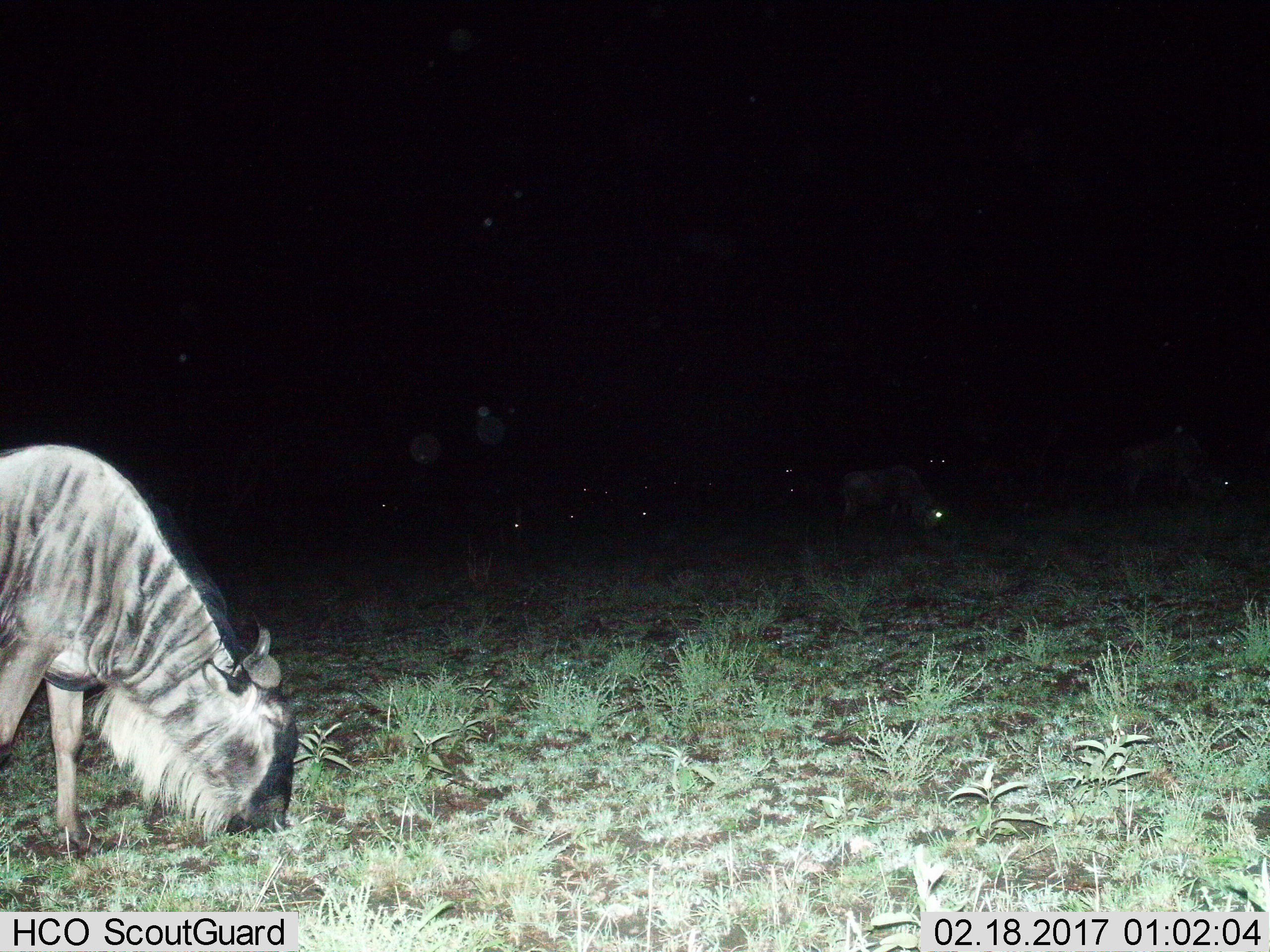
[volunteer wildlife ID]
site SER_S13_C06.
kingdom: Animalia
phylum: Chordata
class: Mammalia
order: Artiodactyla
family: Bovidae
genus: Connochaetes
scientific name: Connochaetes taurinus taurinus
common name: blue wildebeest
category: wildebeestblue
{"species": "wildebeestblue (blue wildebeest) (Connochaetes taurinus taurinus)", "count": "7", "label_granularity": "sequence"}